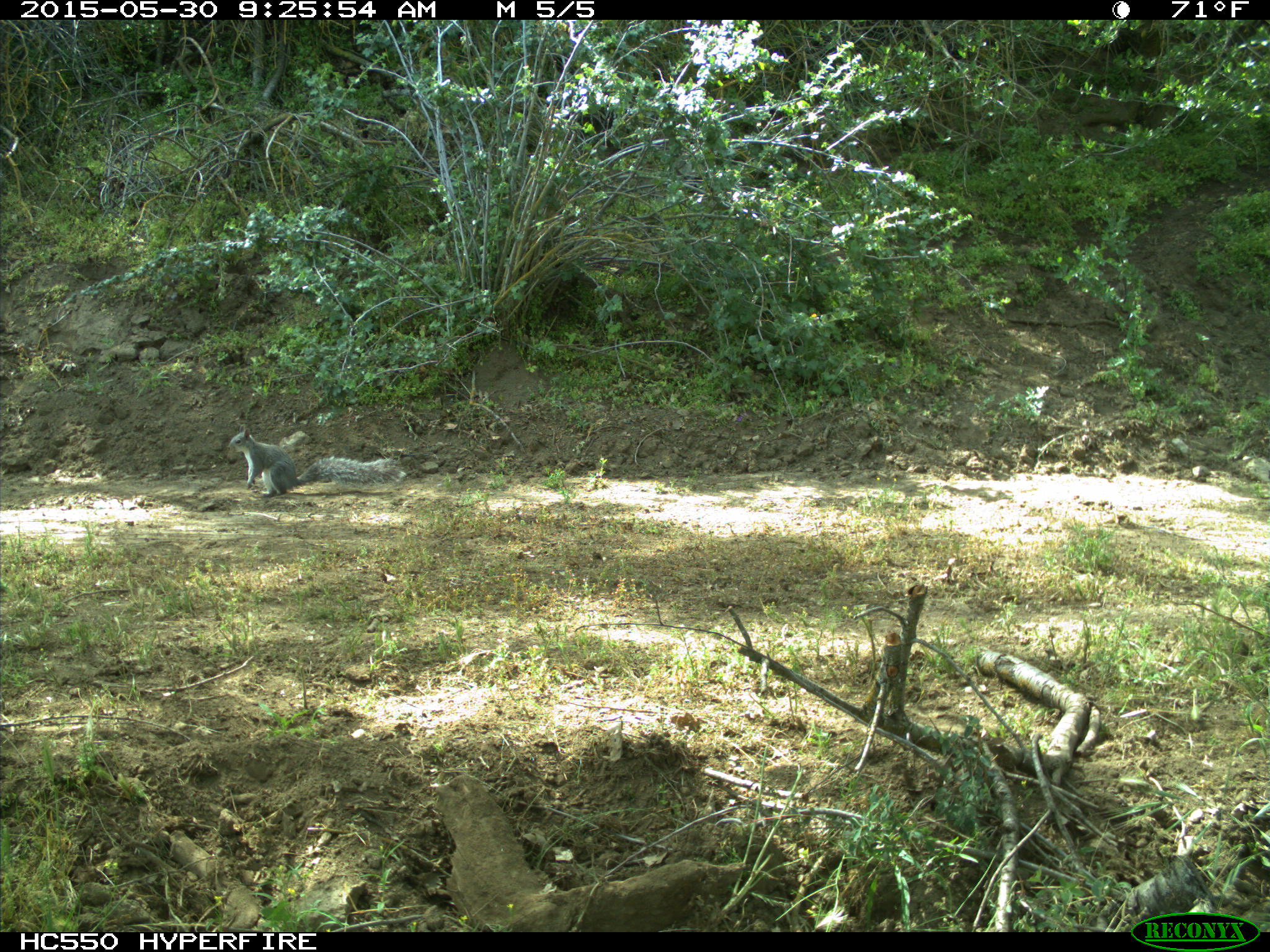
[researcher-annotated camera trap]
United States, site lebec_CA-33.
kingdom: Animalia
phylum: Chordata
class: Mammalia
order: Rodentia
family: Sciuridae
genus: Sciurus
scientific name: Sciurus carolinensis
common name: eastern gray squirrel